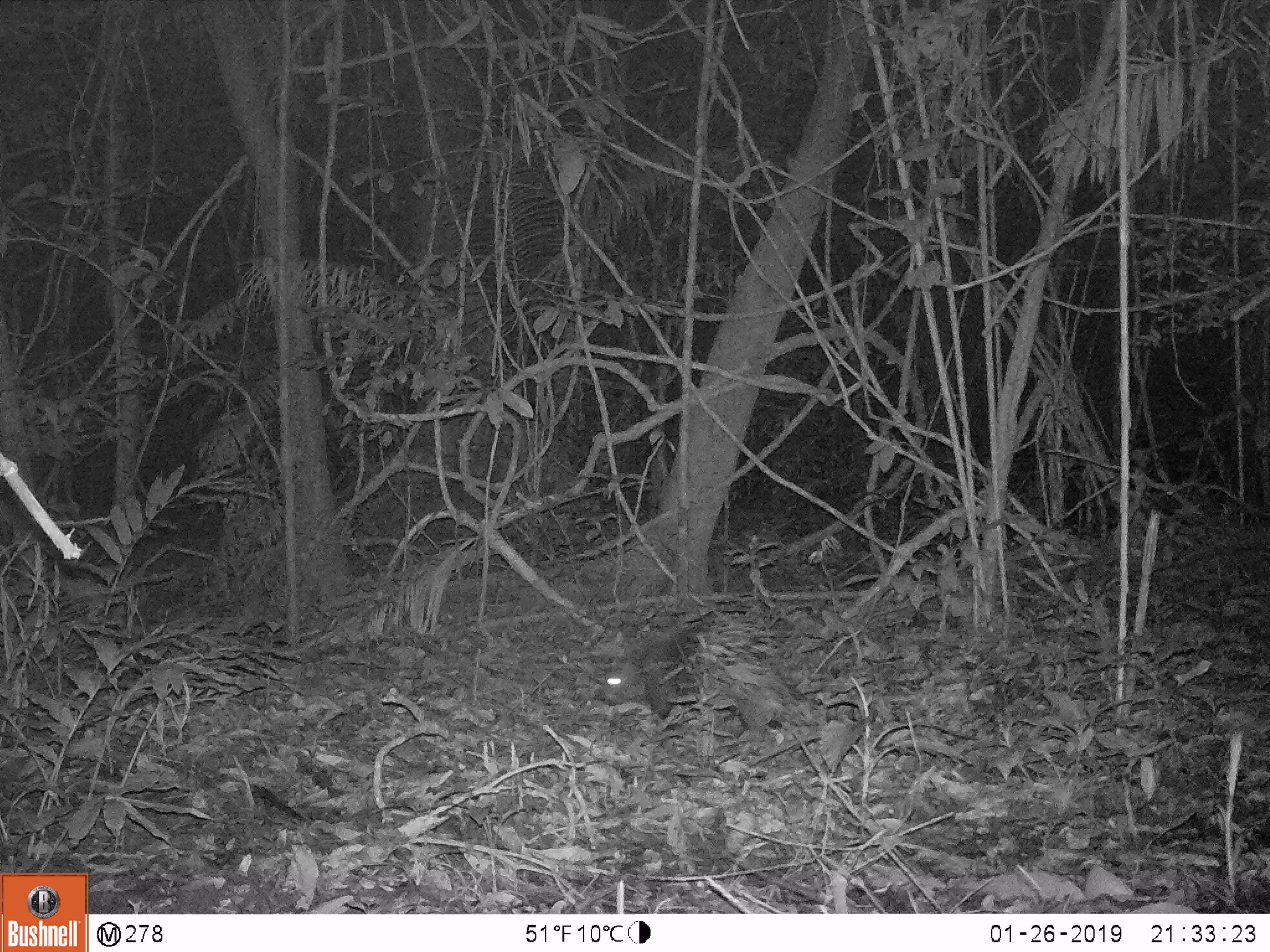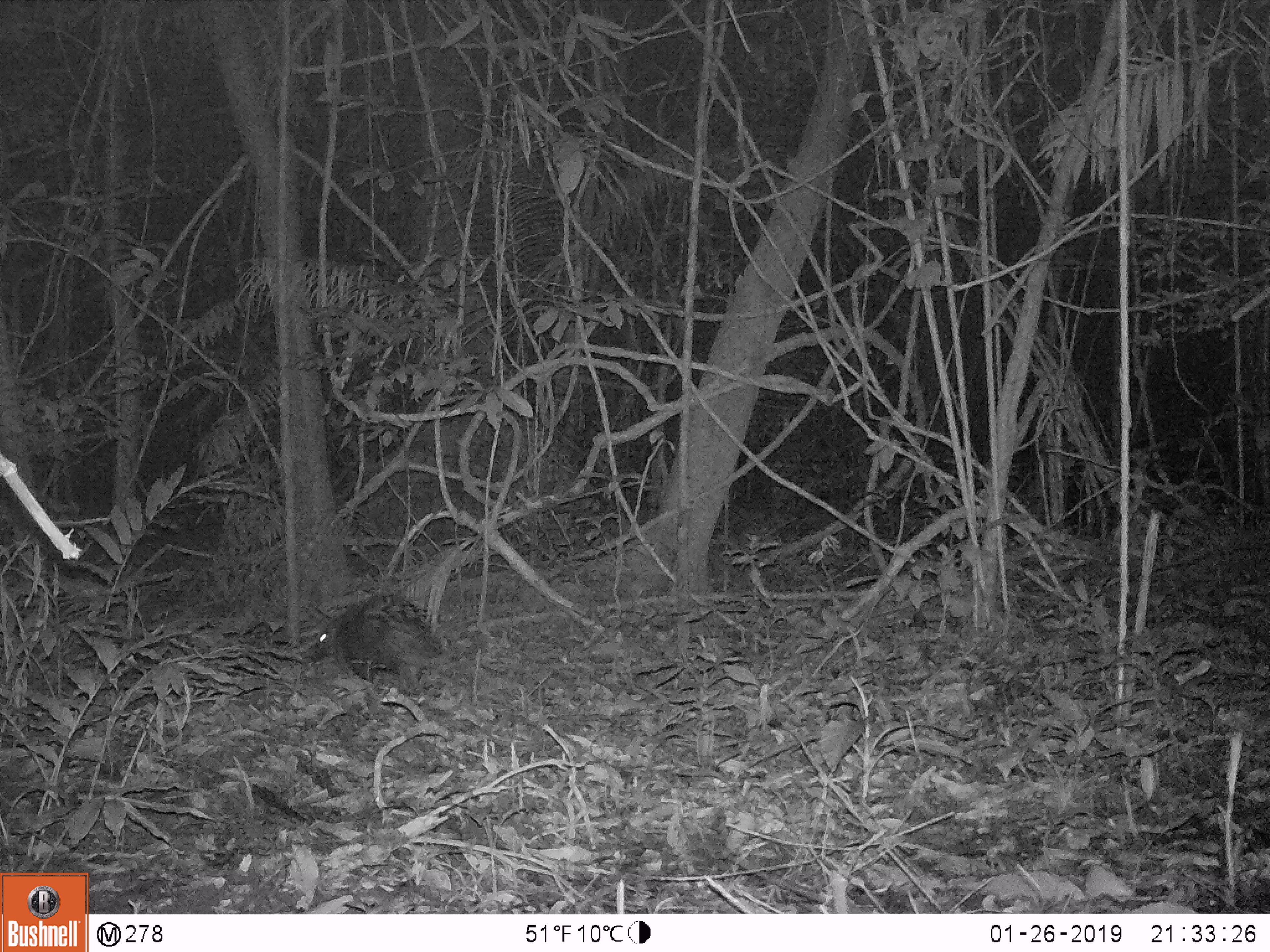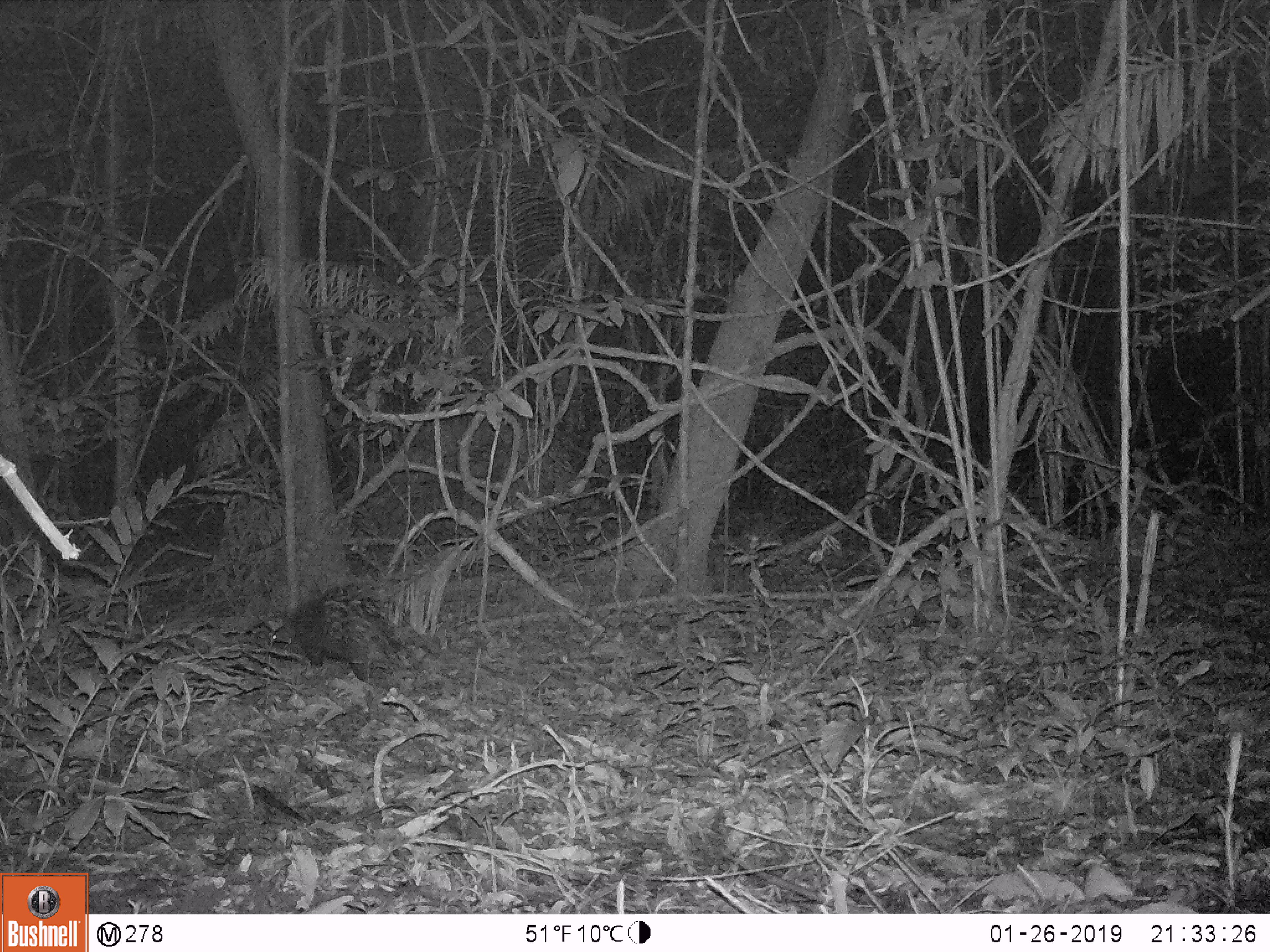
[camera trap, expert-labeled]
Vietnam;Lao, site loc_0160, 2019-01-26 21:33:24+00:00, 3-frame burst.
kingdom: Animalia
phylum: Chordata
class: Mammalia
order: Rodentia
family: Hystricidae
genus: Hystrix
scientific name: Hystrix brachyura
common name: malayan porcupine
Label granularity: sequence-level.